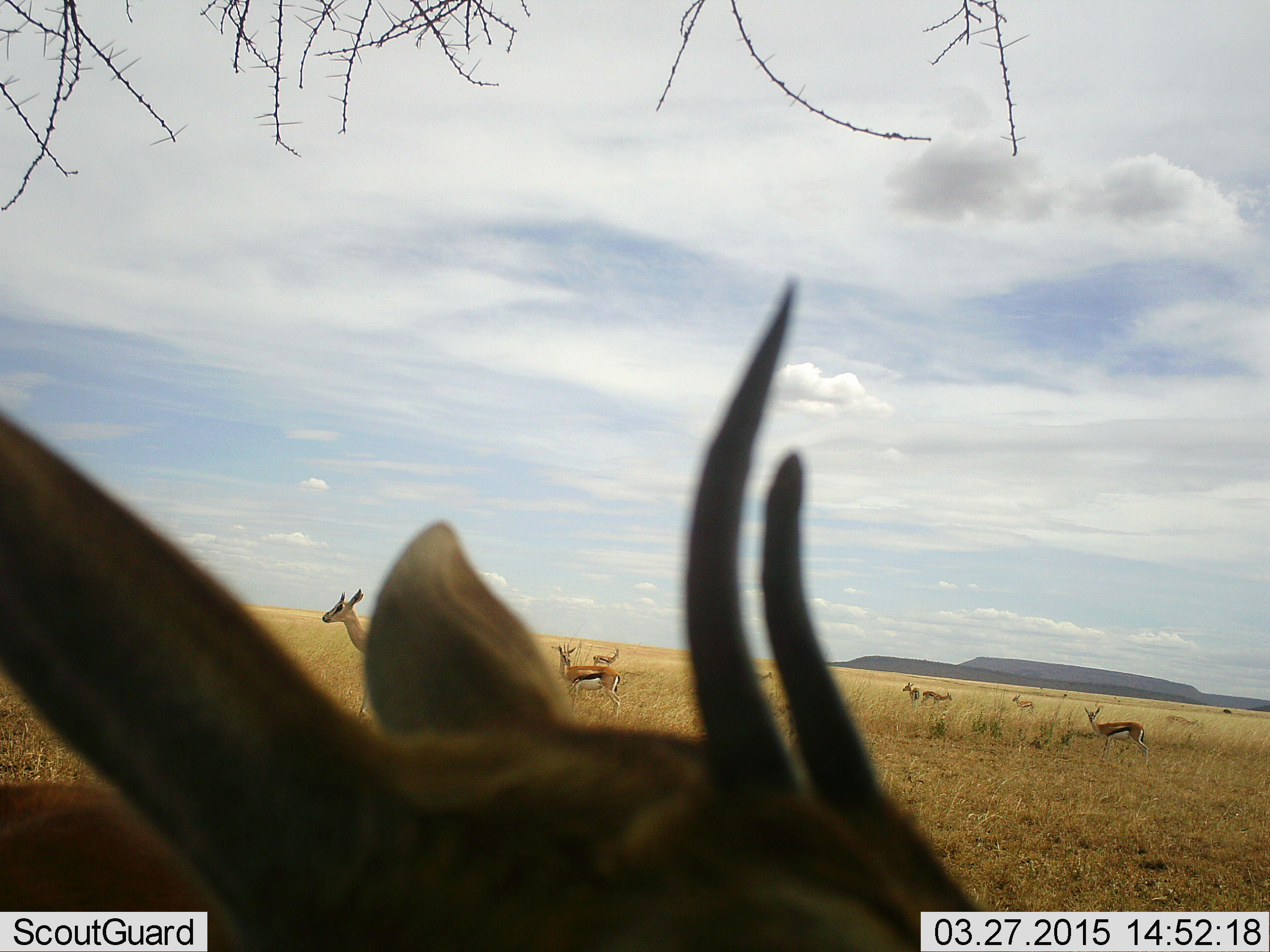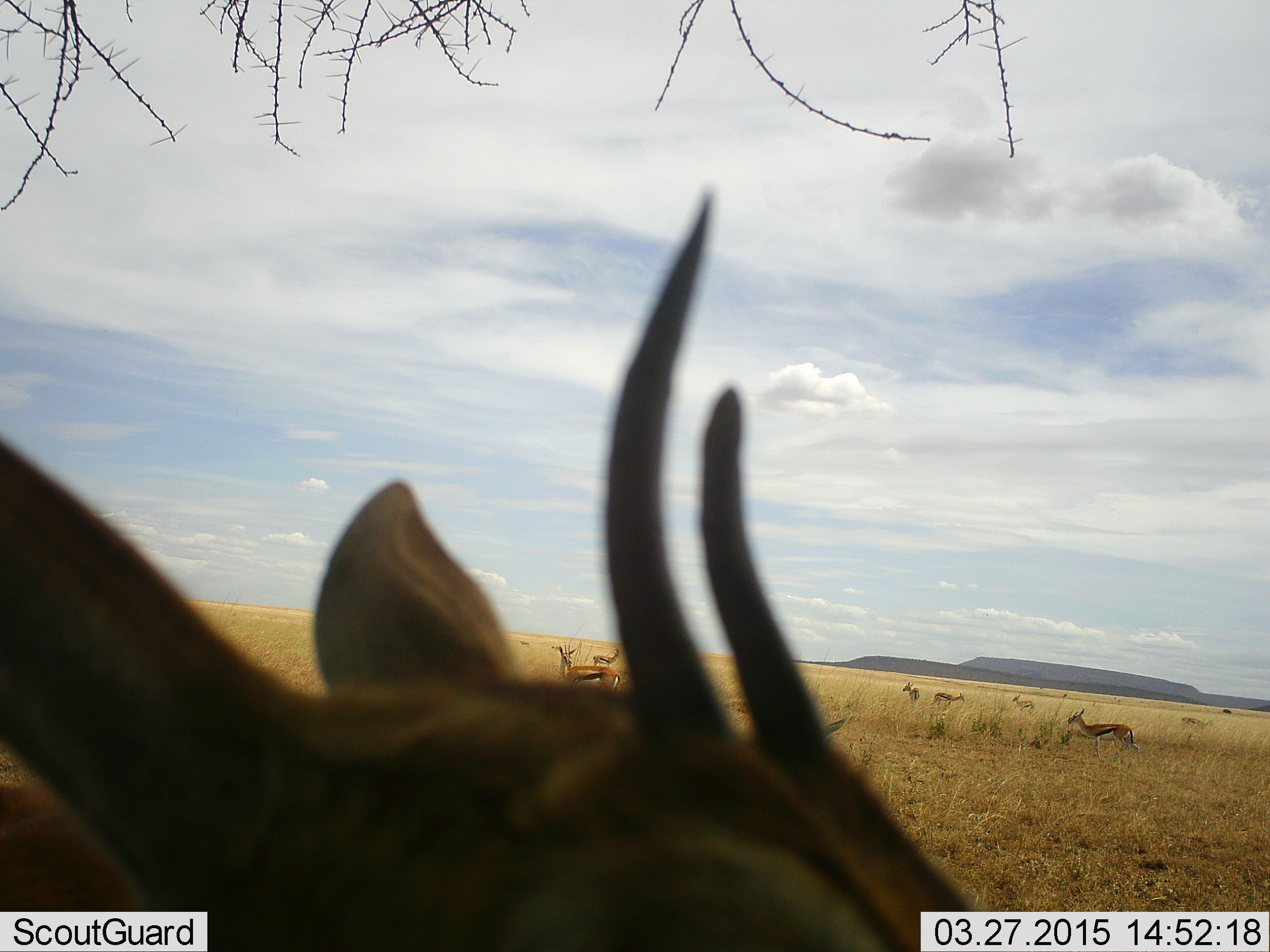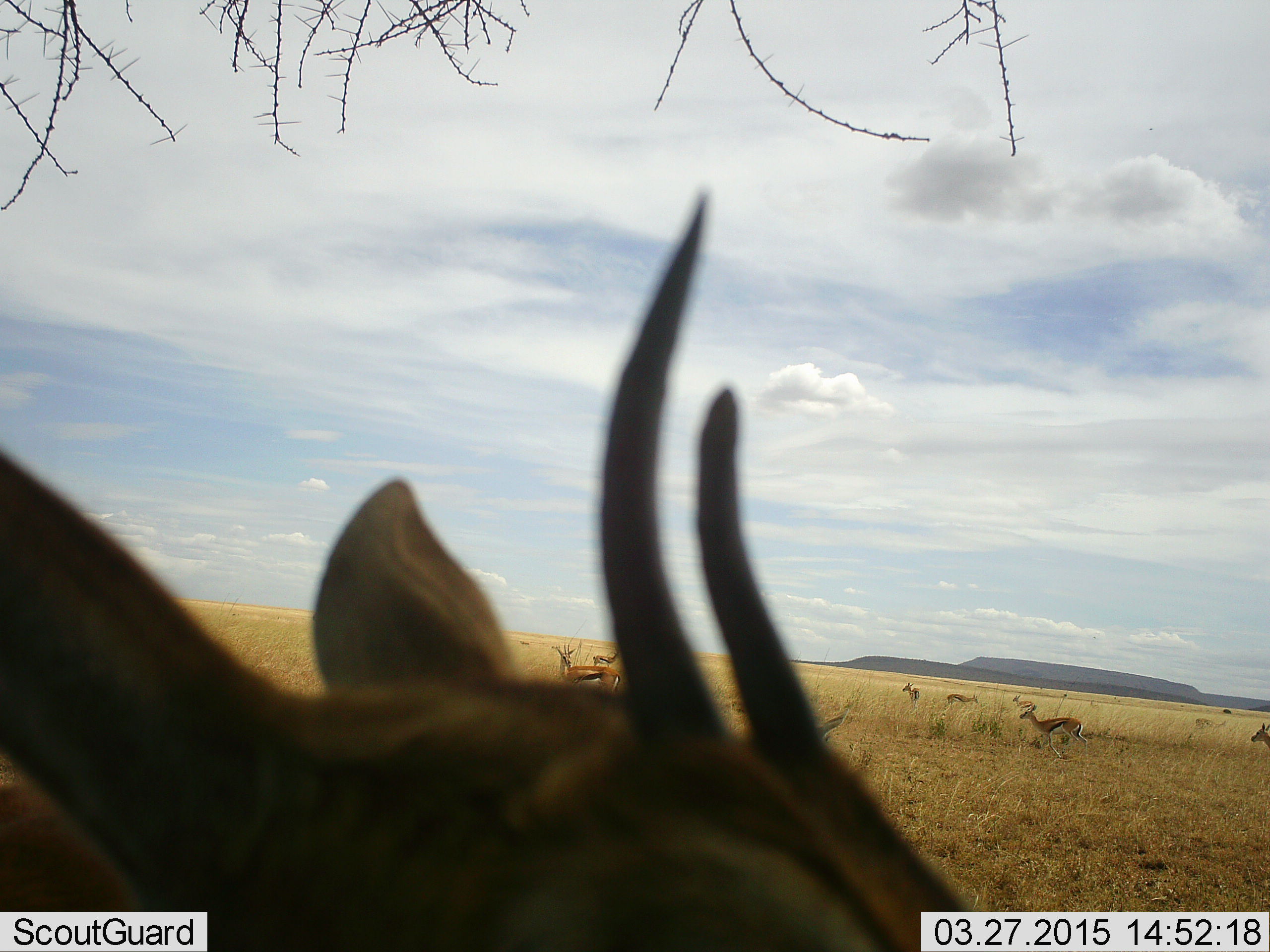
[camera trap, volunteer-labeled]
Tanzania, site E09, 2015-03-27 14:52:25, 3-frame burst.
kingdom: Animalia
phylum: Chordata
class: Mammalia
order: Artiodactyla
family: Bovidae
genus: Eudorcas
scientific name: Eudorcas thomsonii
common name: thomson's gazelle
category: gazellethomsons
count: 8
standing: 100%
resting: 0%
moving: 73%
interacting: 0%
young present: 0%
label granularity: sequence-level